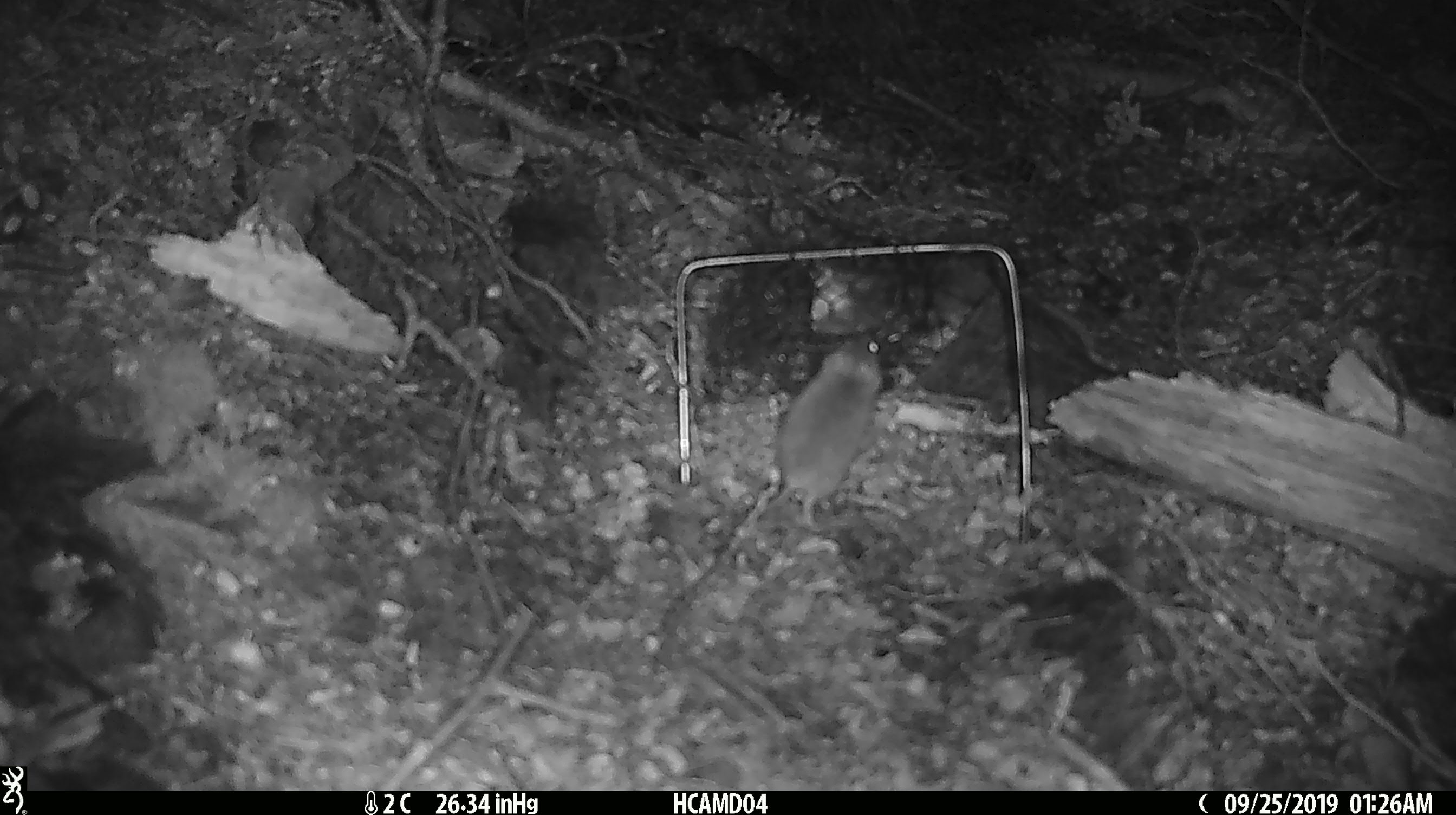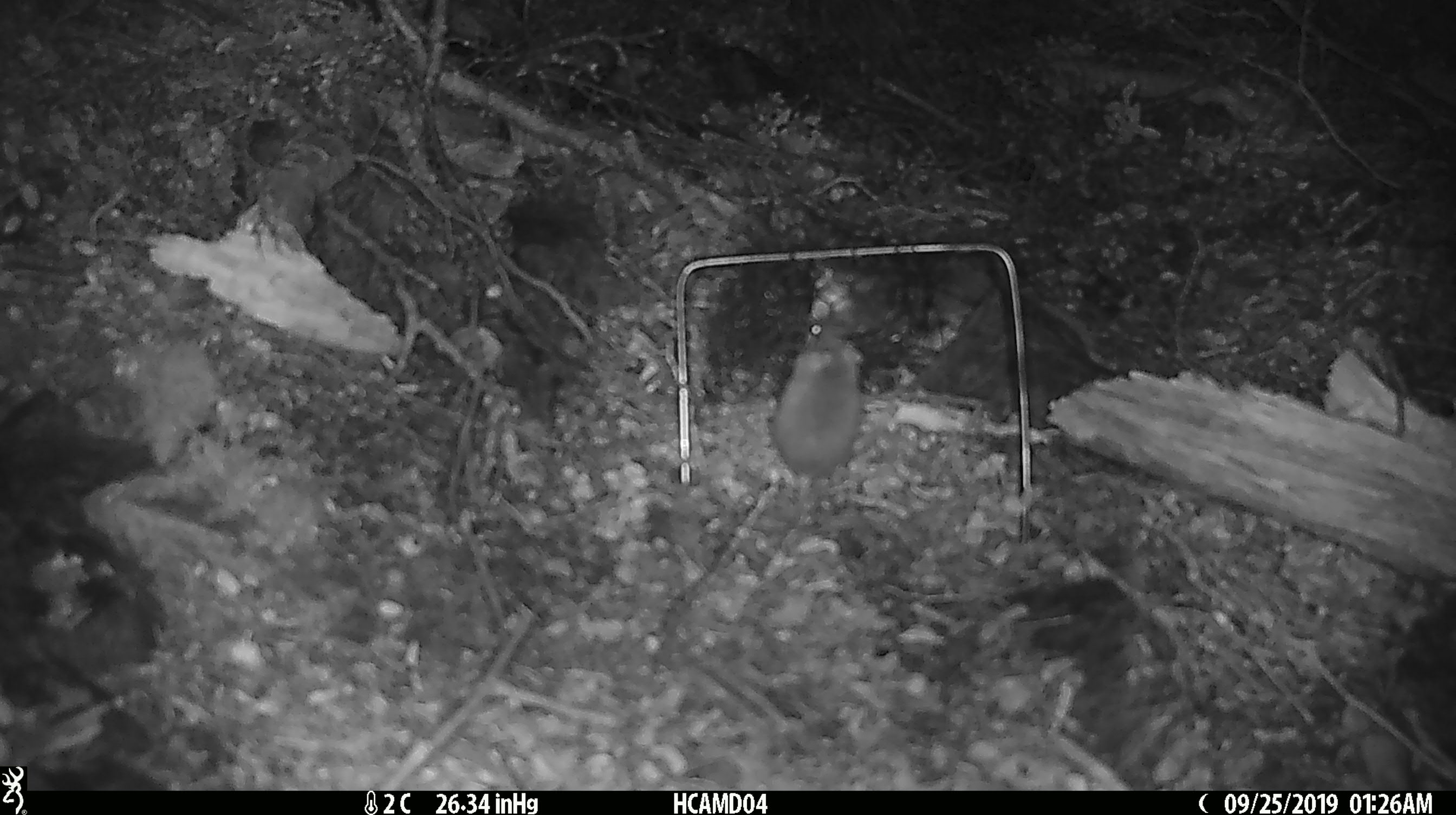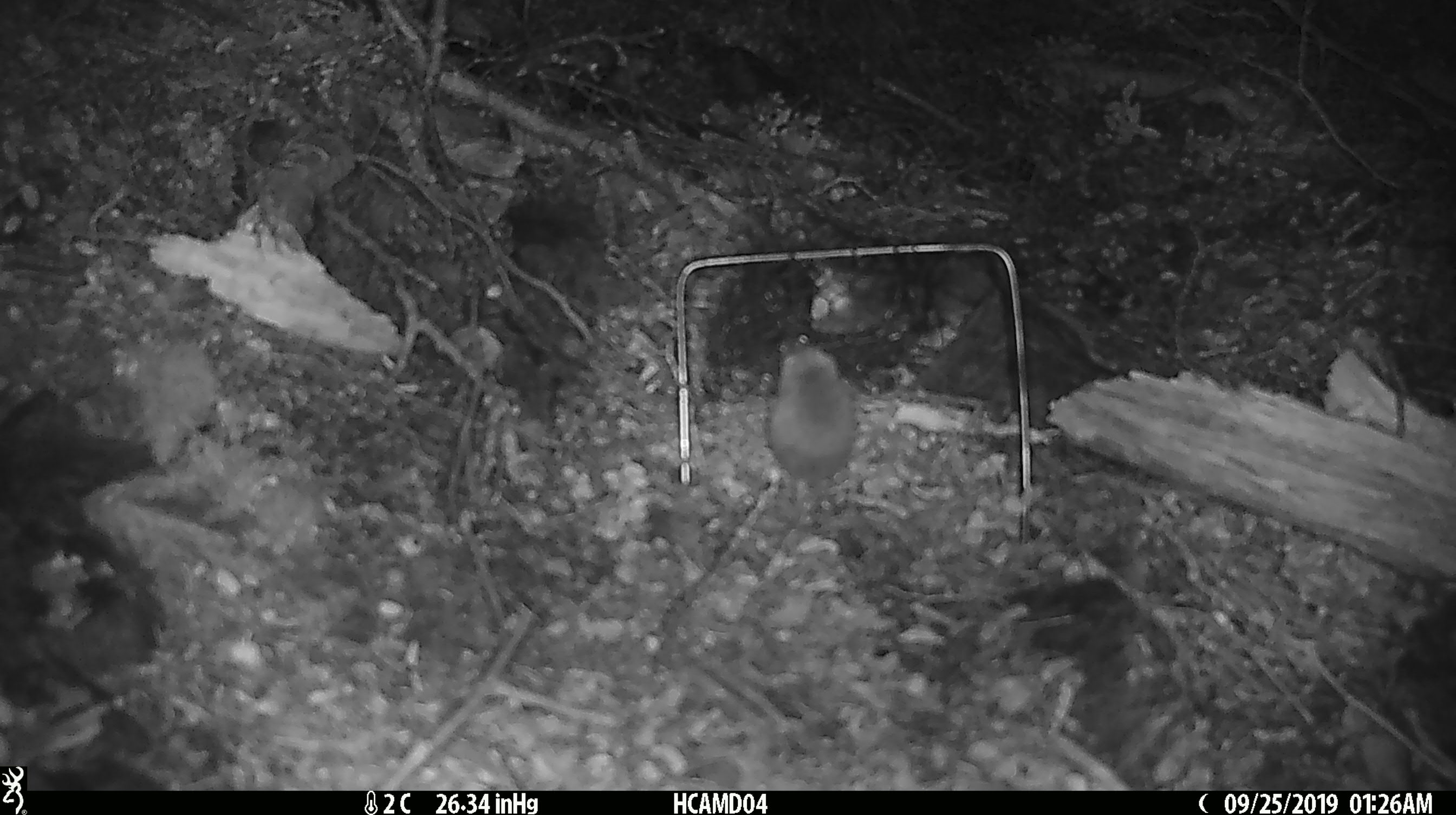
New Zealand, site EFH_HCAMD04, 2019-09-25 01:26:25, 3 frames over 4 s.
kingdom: Animalia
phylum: Chordata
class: Mammalia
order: Rodentia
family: Muridae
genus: Mus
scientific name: Mus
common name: mouse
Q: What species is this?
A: Mouse (Mus).